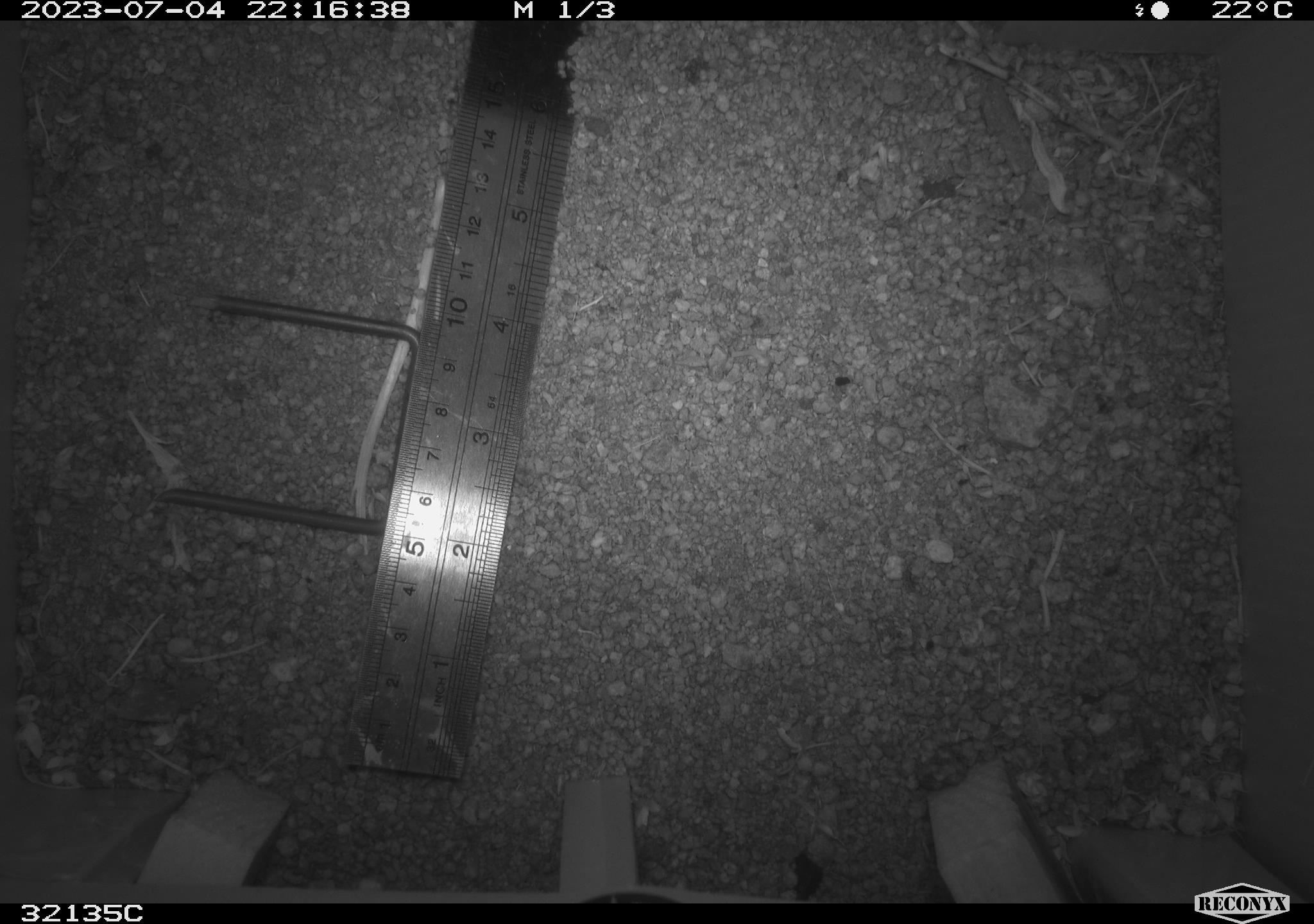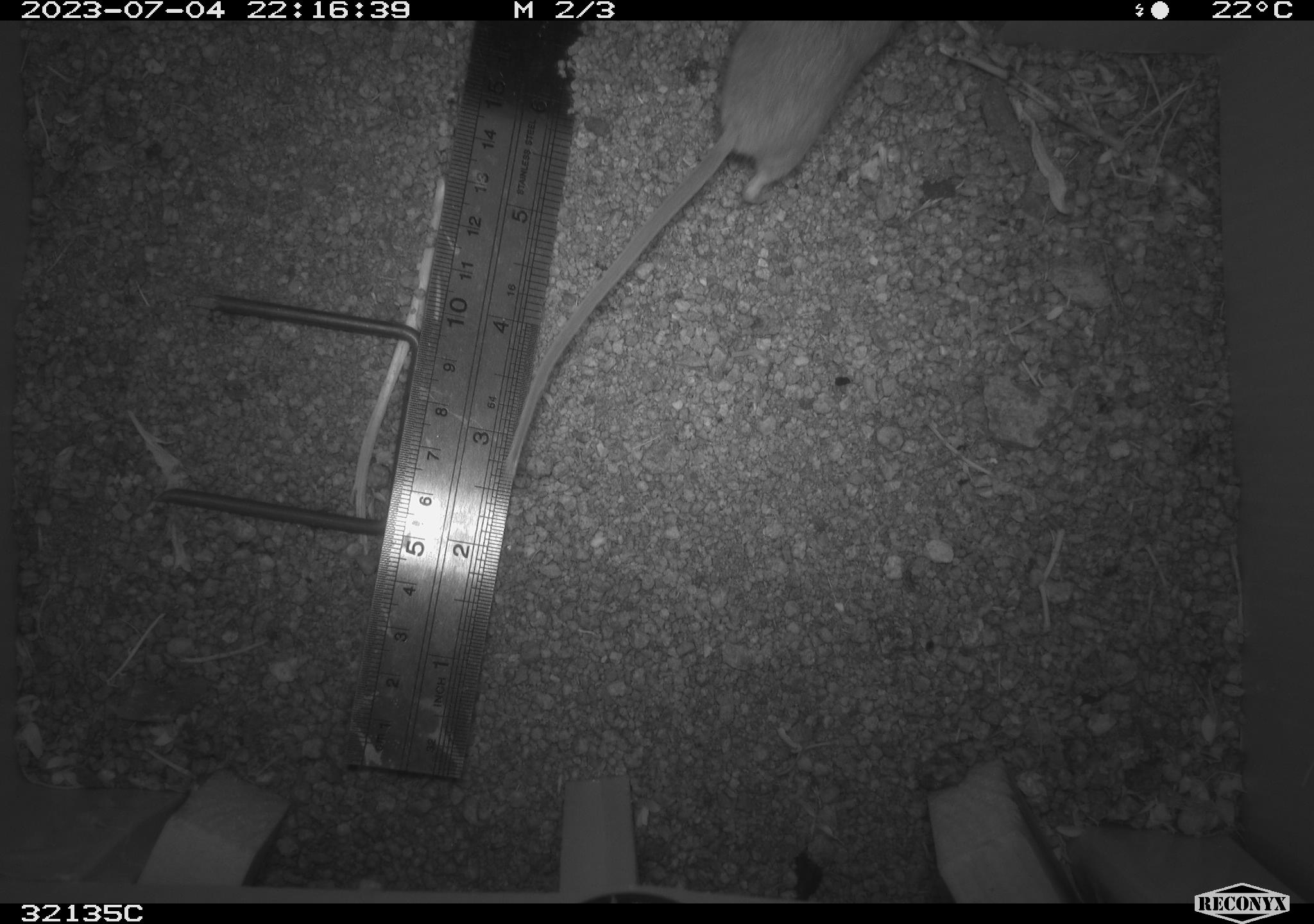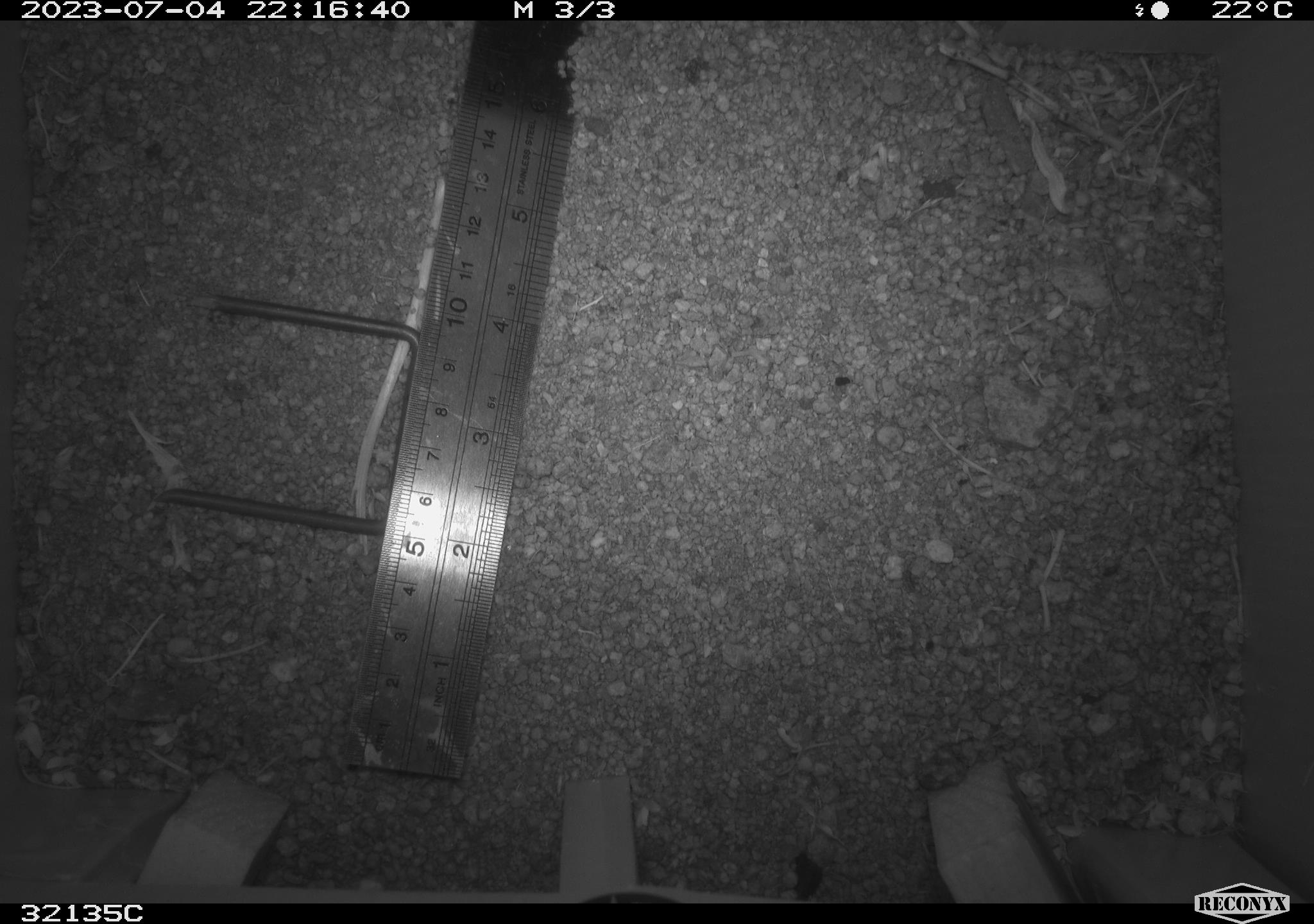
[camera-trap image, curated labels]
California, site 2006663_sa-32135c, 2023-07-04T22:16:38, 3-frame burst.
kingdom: Animalia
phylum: Chordata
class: Mammalia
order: Rodentia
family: Cricetidae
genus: Peromyscus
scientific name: Peromyscus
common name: deer mice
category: peromyscus species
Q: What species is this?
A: Peromyscus species (deer mice) (Peromyscus).